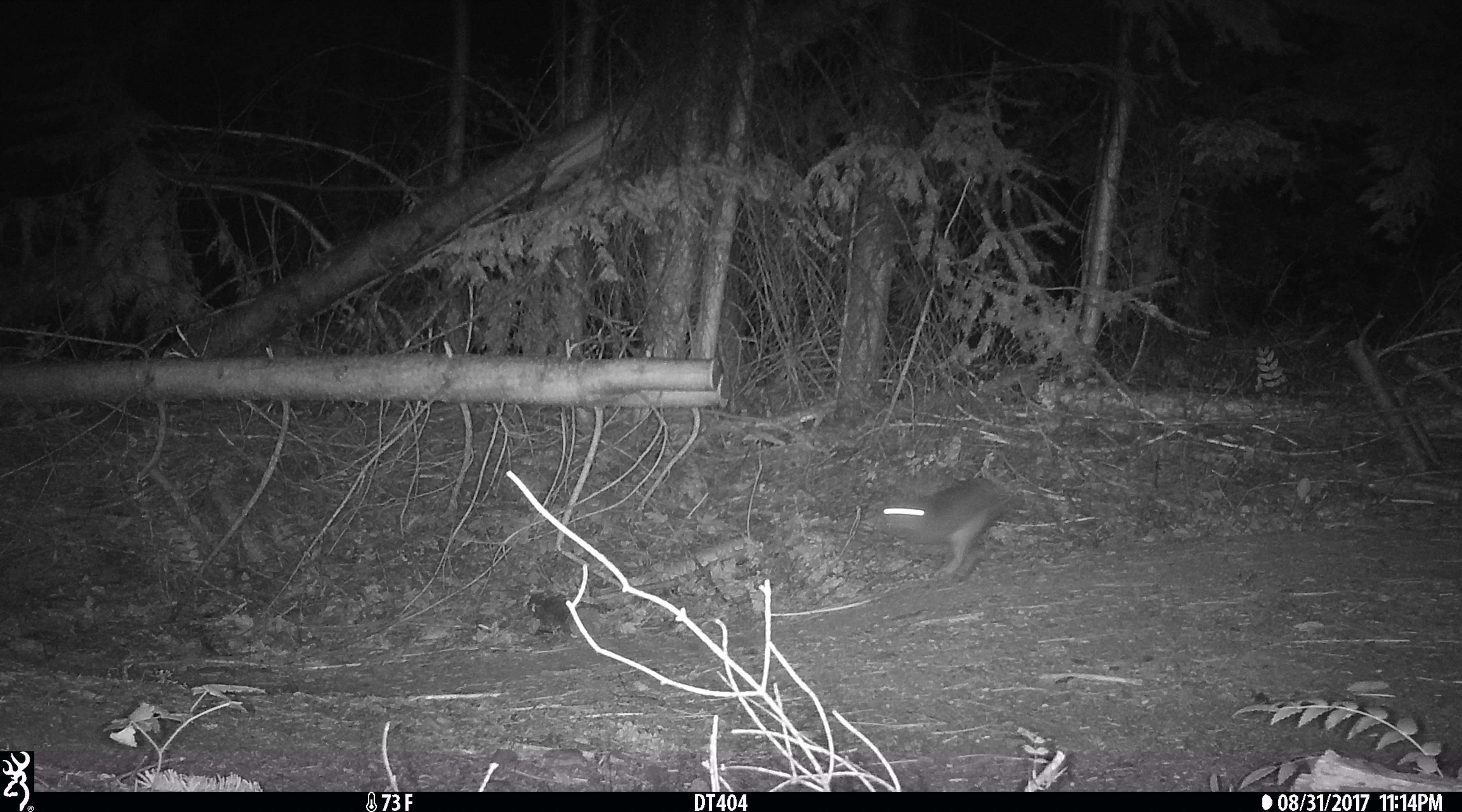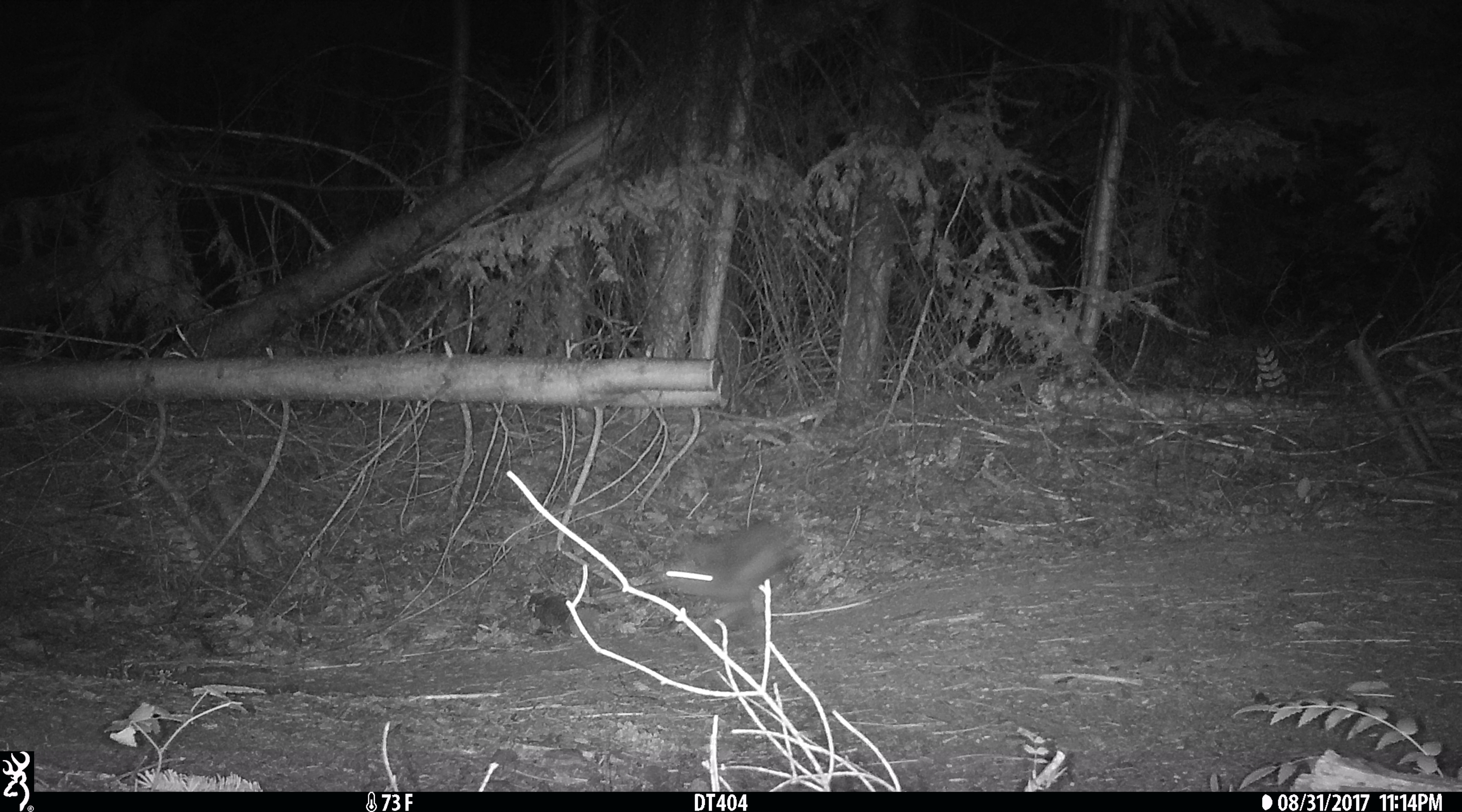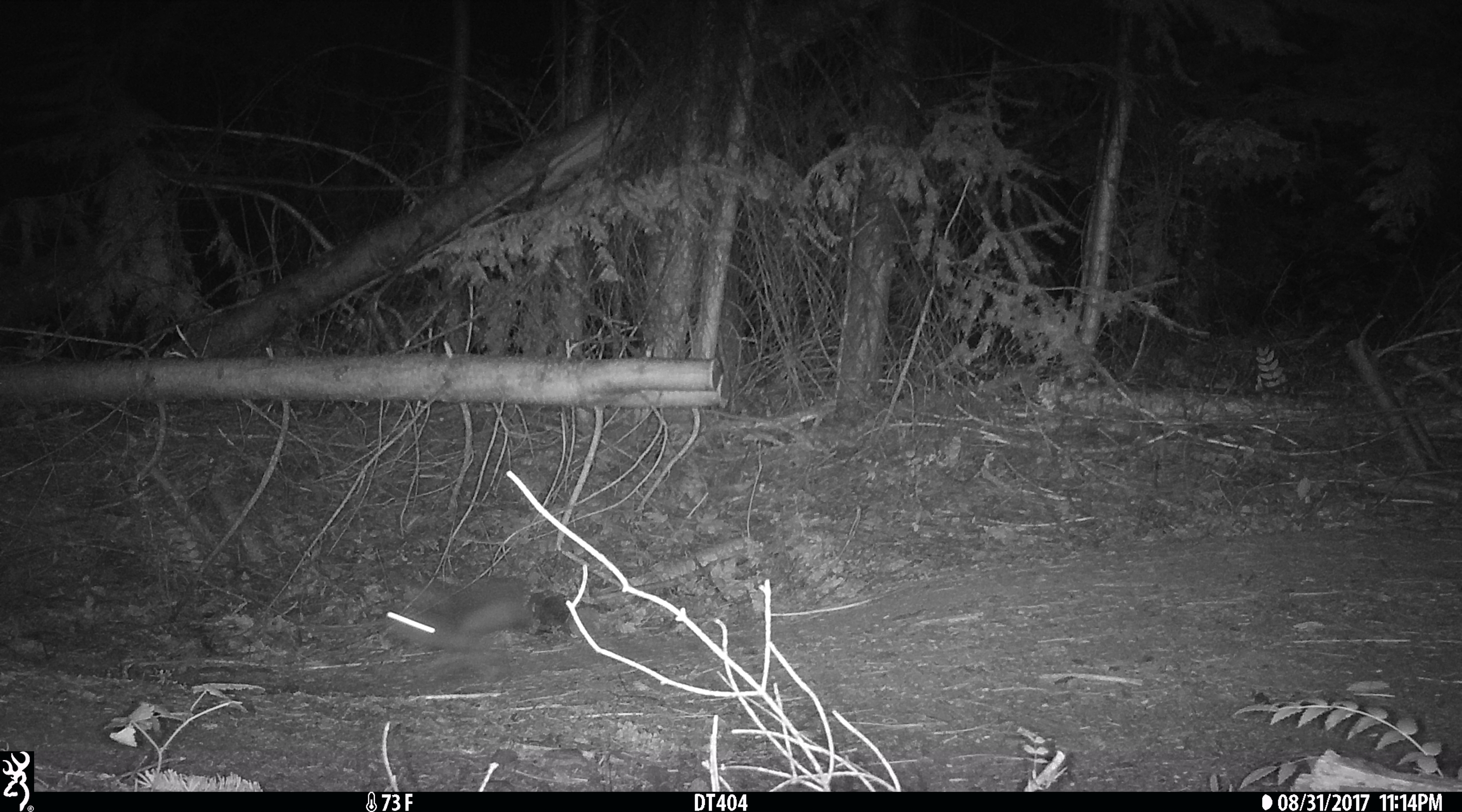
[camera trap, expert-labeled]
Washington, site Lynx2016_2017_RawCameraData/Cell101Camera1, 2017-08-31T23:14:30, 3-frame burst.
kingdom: Animalia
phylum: Chordata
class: Mammalia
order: Lagomorpha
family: Leporidae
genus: Lepus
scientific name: Lepus americanus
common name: snowshoe hare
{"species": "Lepus americanus (snowshoe hare)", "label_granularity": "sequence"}